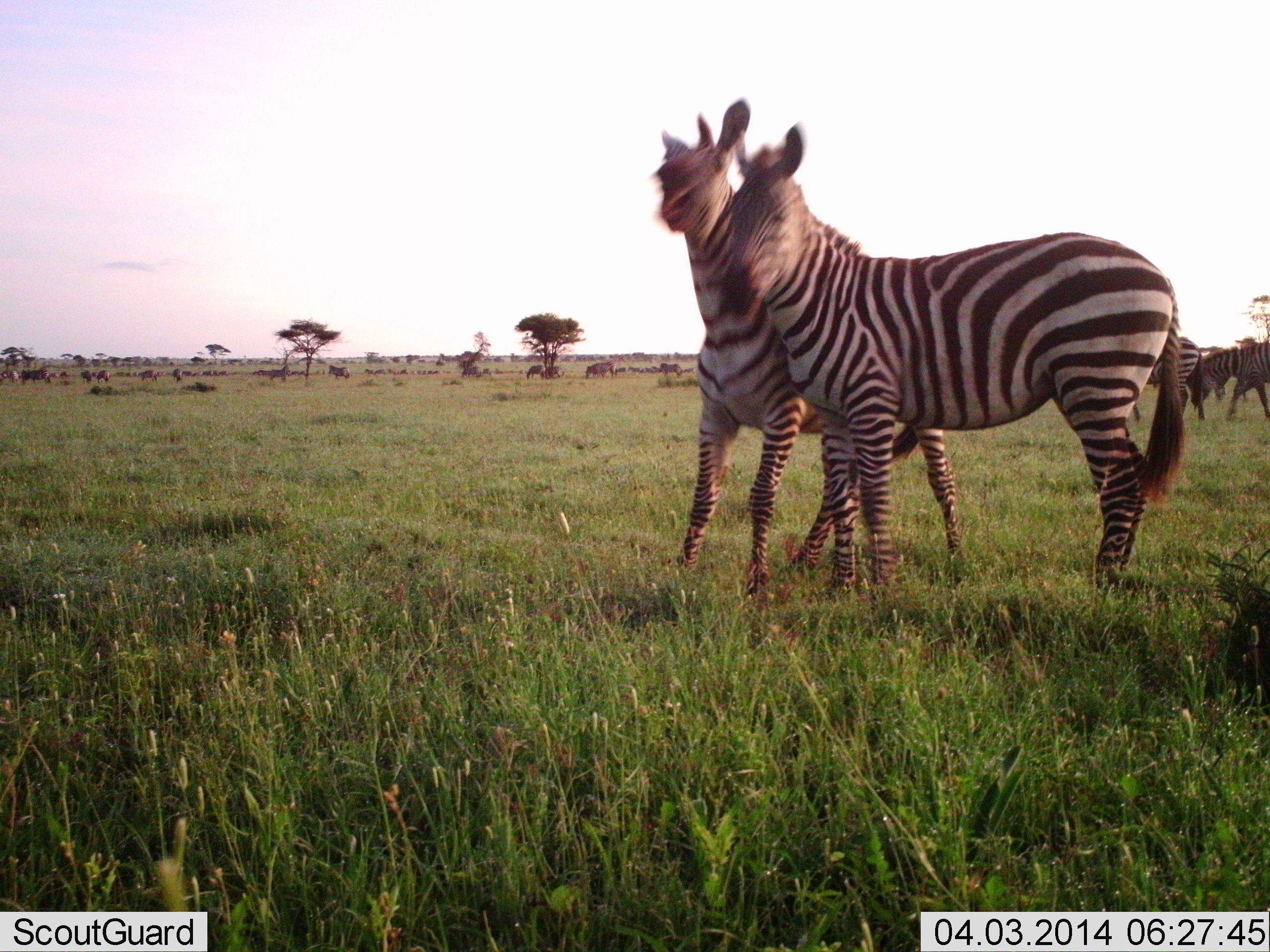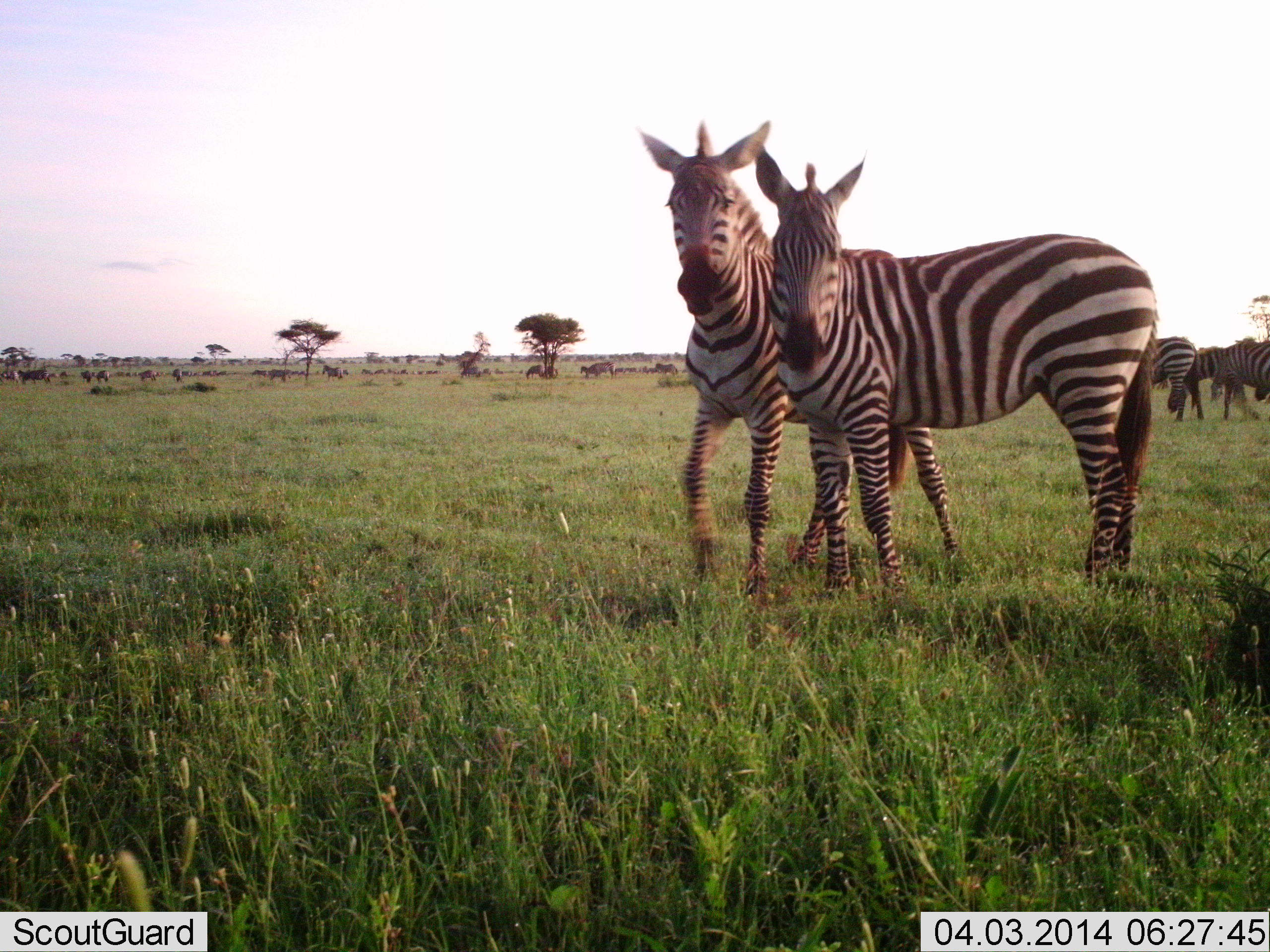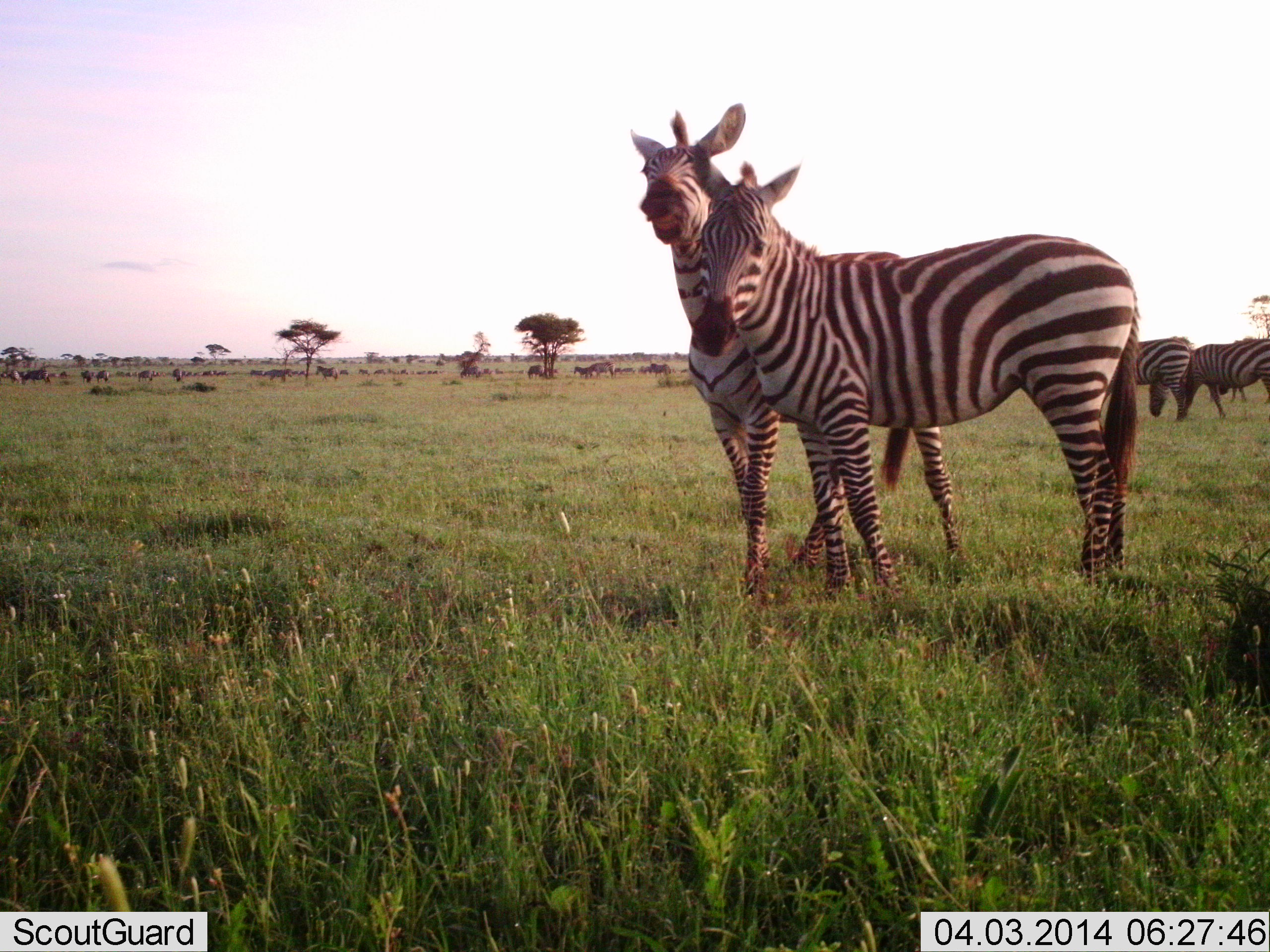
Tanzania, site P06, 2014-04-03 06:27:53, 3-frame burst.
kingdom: Animalia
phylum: Chordata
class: Mammalia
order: Perissodactyla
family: Equidae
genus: Equus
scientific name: Equus quagga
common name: plains zebra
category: zebra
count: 5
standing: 83%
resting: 0%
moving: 33%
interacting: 42%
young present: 0%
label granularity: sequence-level